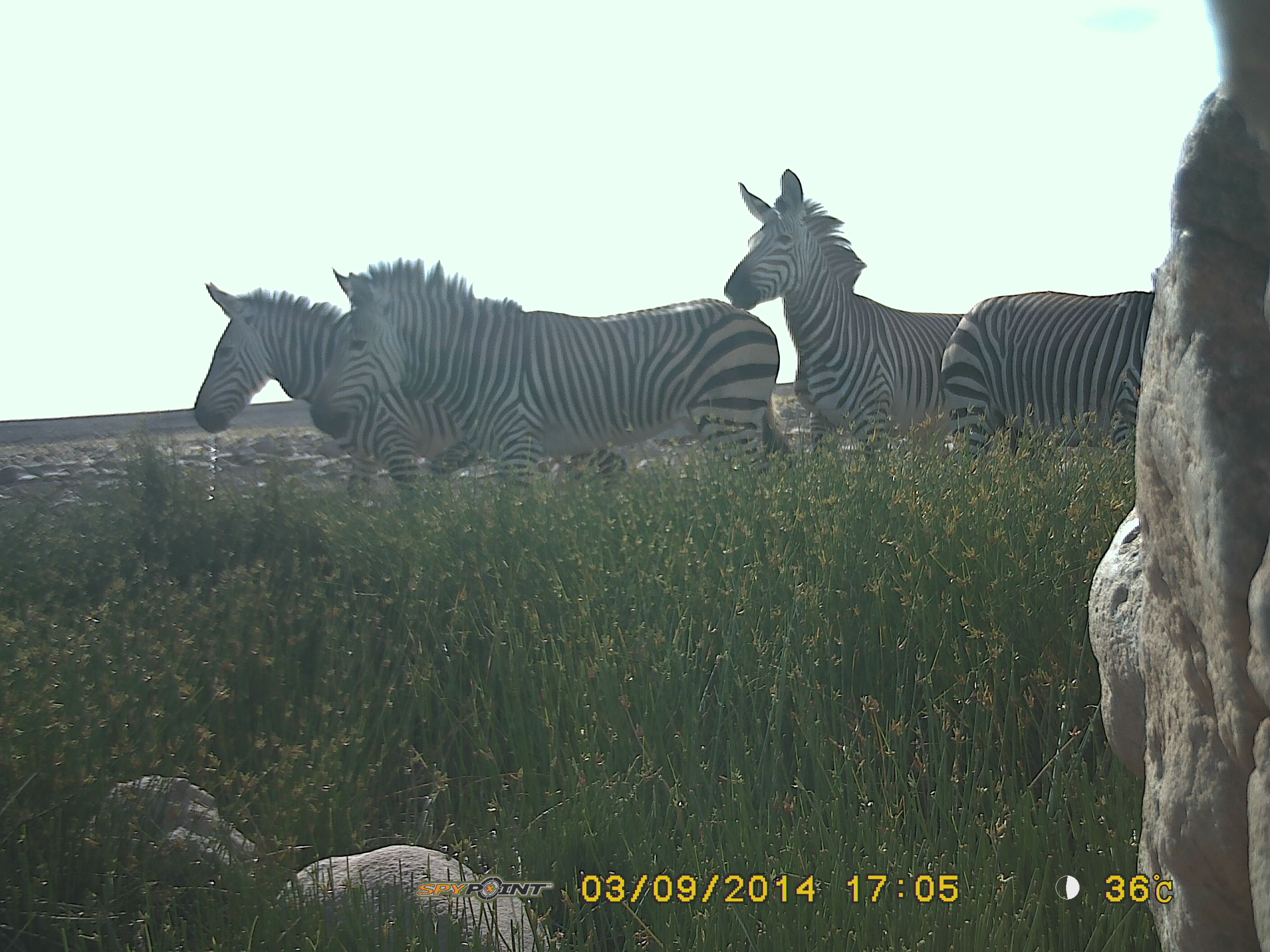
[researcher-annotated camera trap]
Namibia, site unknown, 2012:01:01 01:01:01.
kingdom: Animalia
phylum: Chordata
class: Mammalia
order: Perissodactyla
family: Equidae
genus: Equus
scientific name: Equus zebra hartmannae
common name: hartmann's mountain zebra